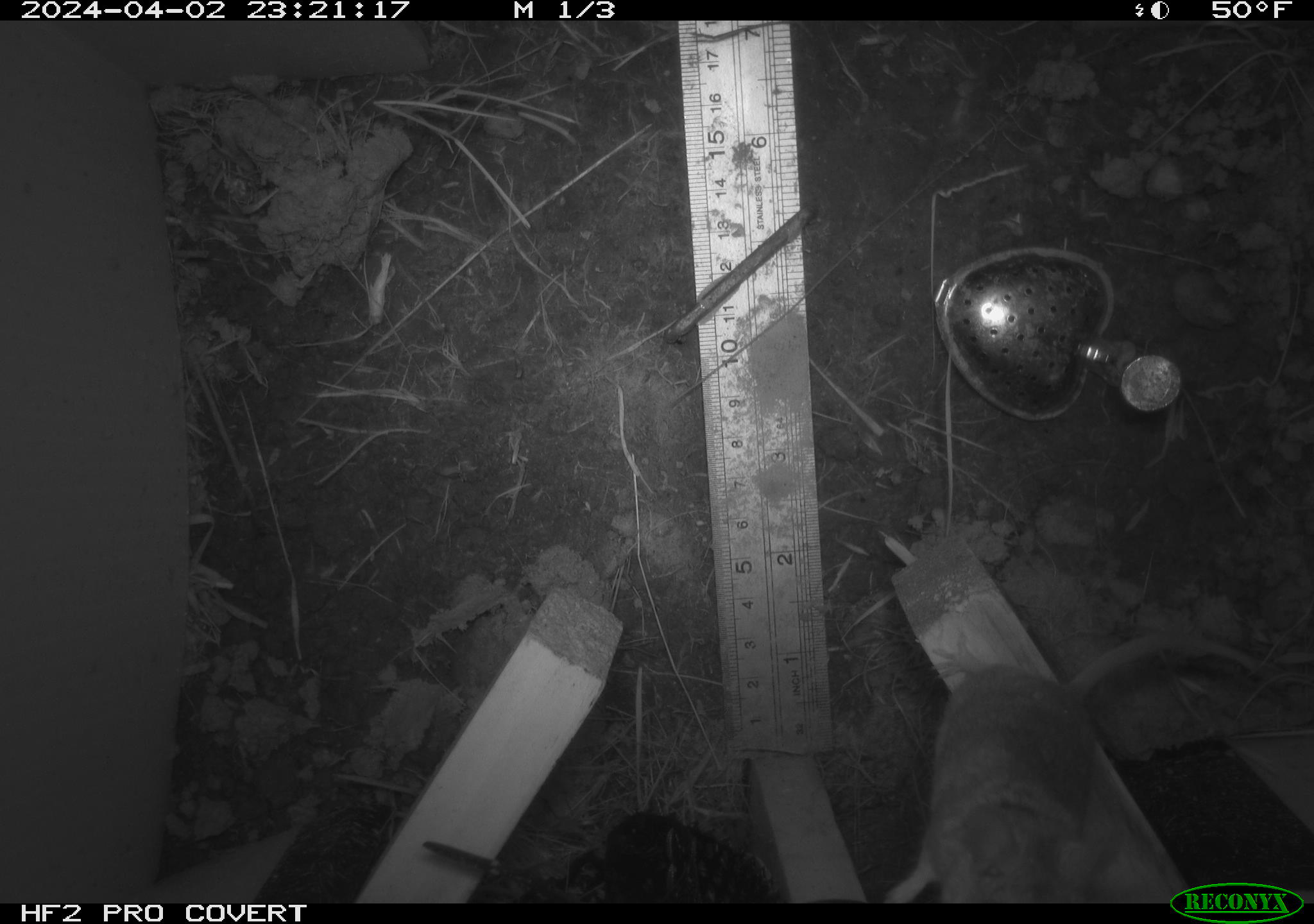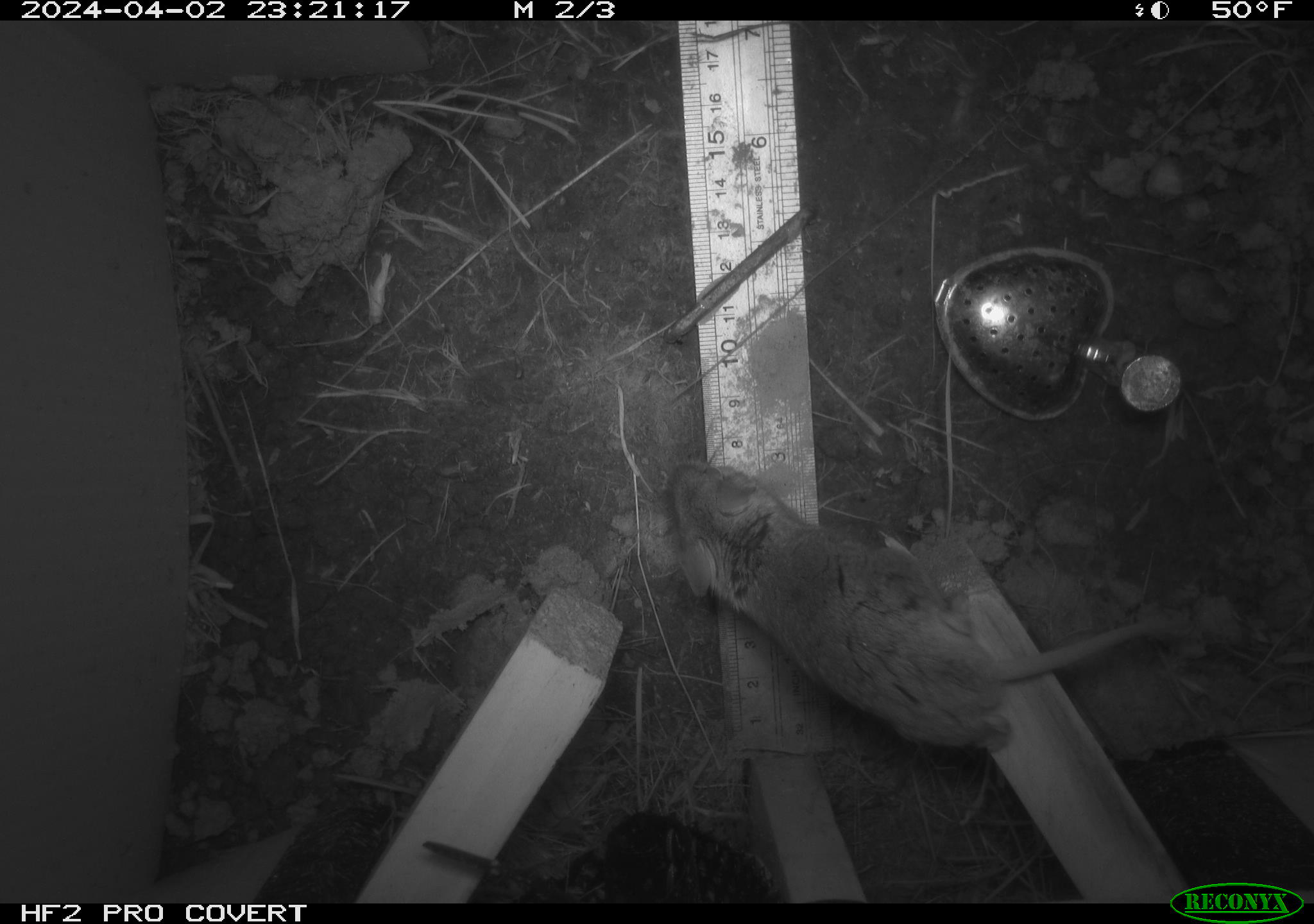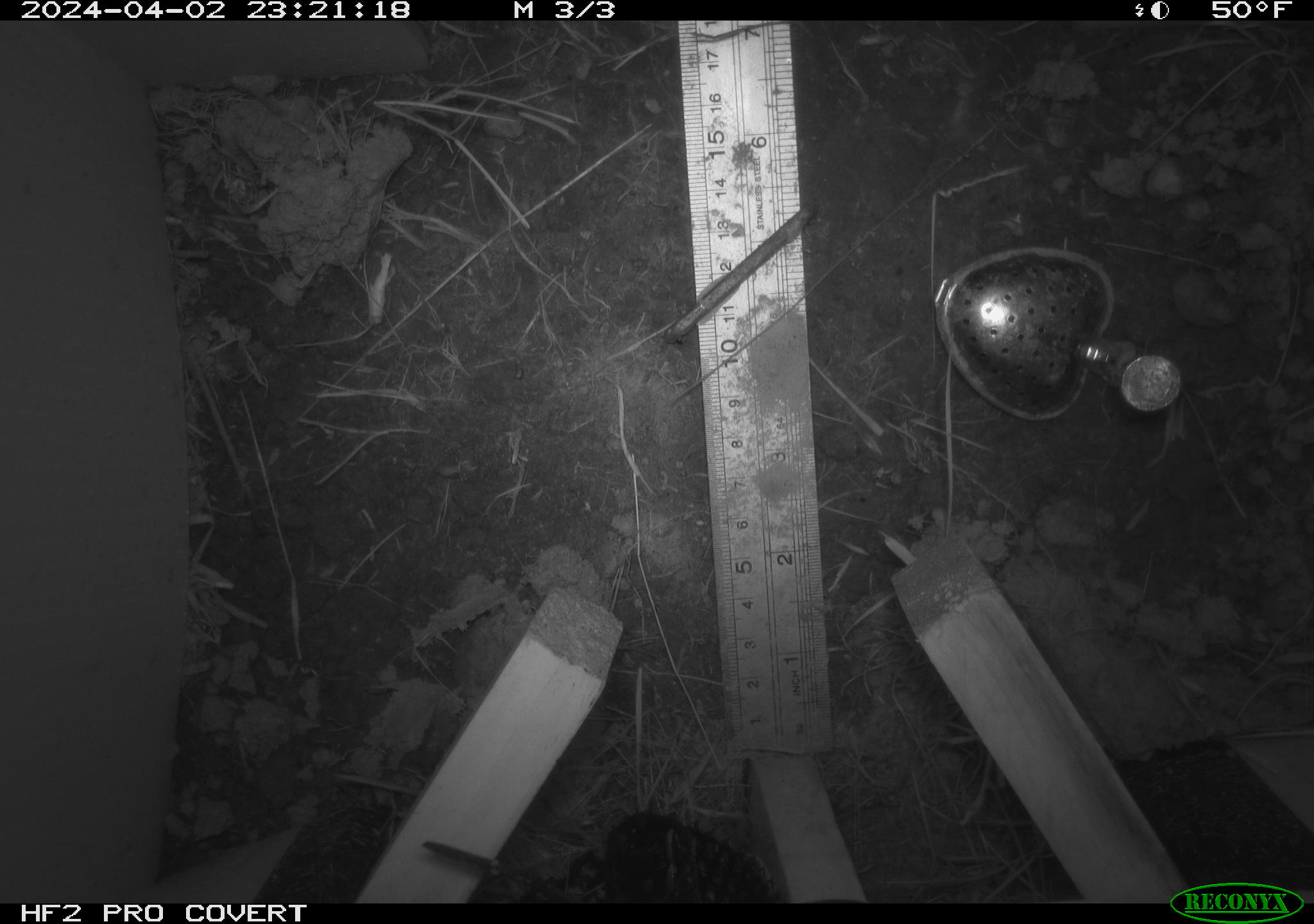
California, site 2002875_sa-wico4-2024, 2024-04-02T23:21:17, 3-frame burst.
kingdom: Animalia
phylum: Chordata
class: Mammalia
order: Rodentia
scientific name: Rodentia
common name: rodent